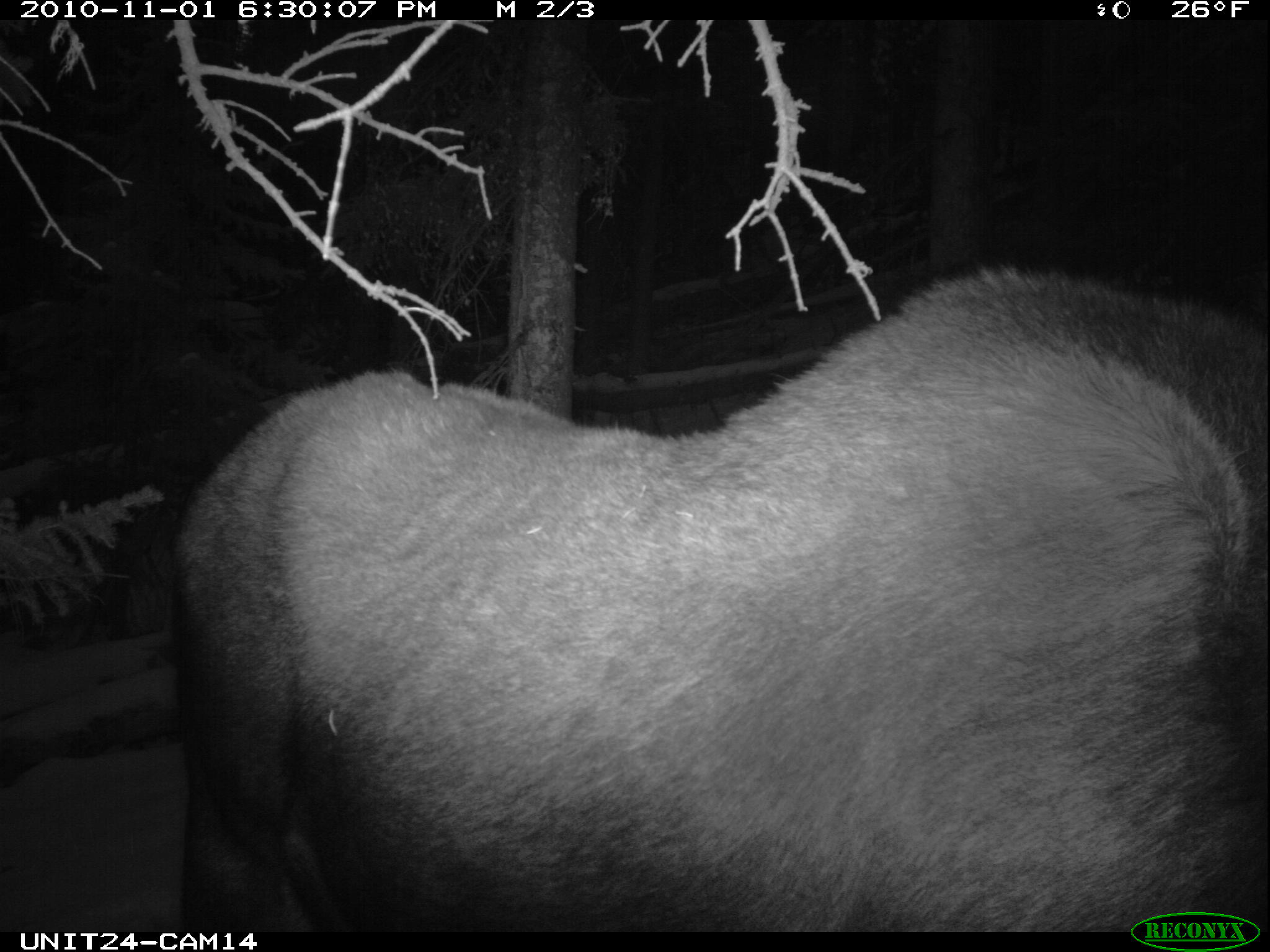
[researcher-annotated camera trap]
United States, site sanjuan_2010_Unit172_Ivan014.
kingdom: Animalia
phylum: Chordata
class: Mammalia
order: Artiodactyla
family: Cervidae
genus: Alces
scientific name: Alces alces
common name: moose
Alces alces (moose).